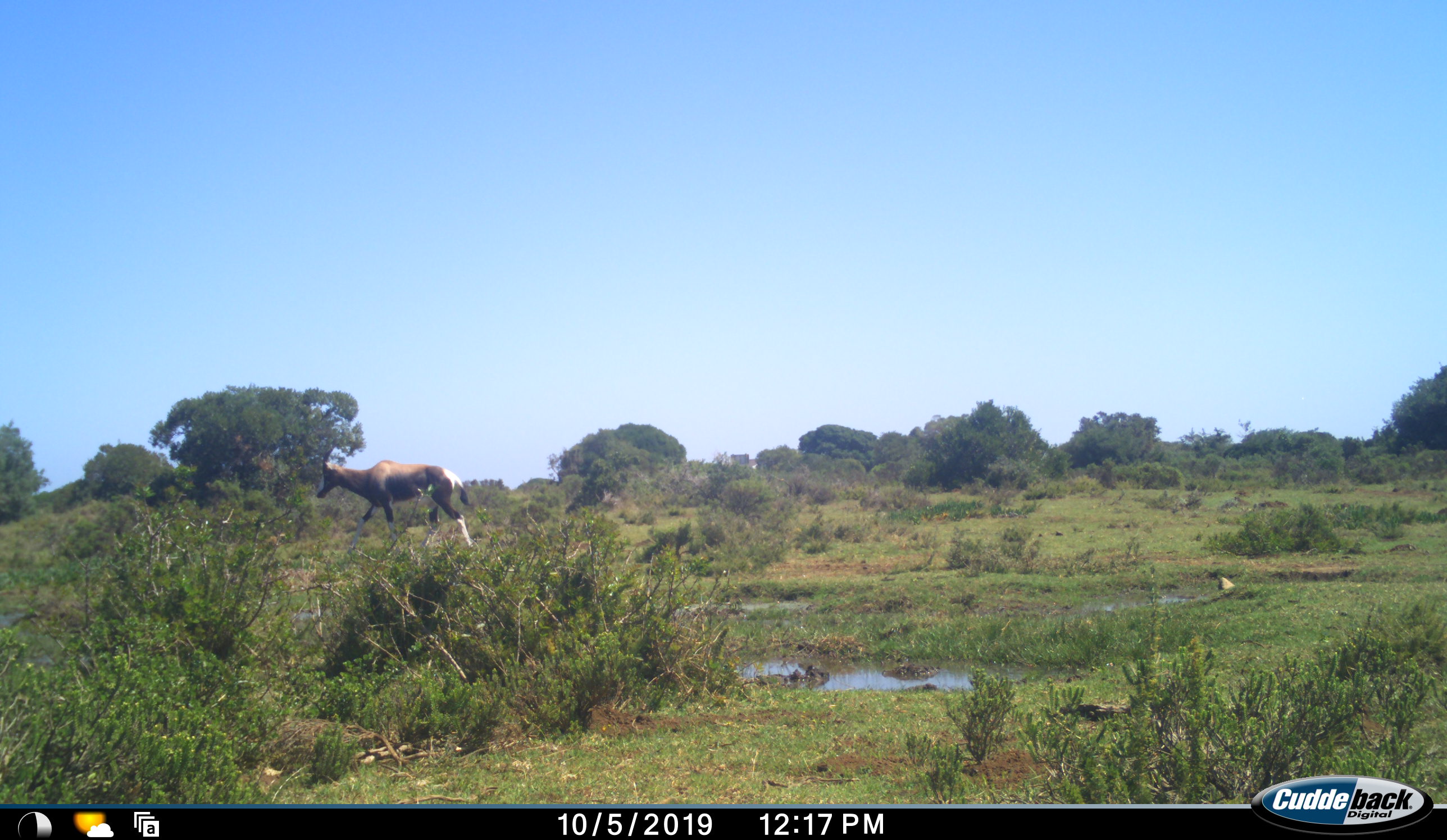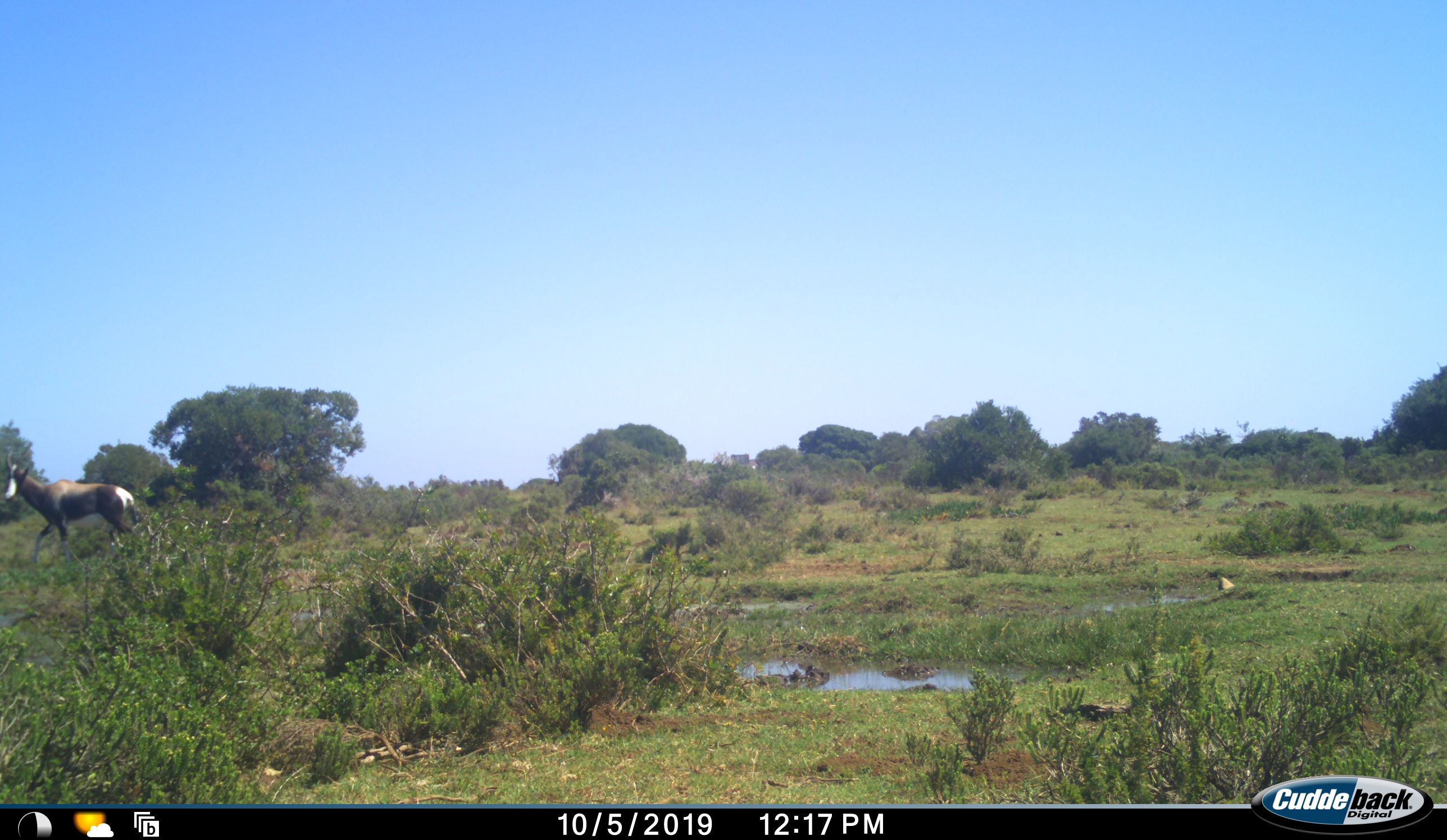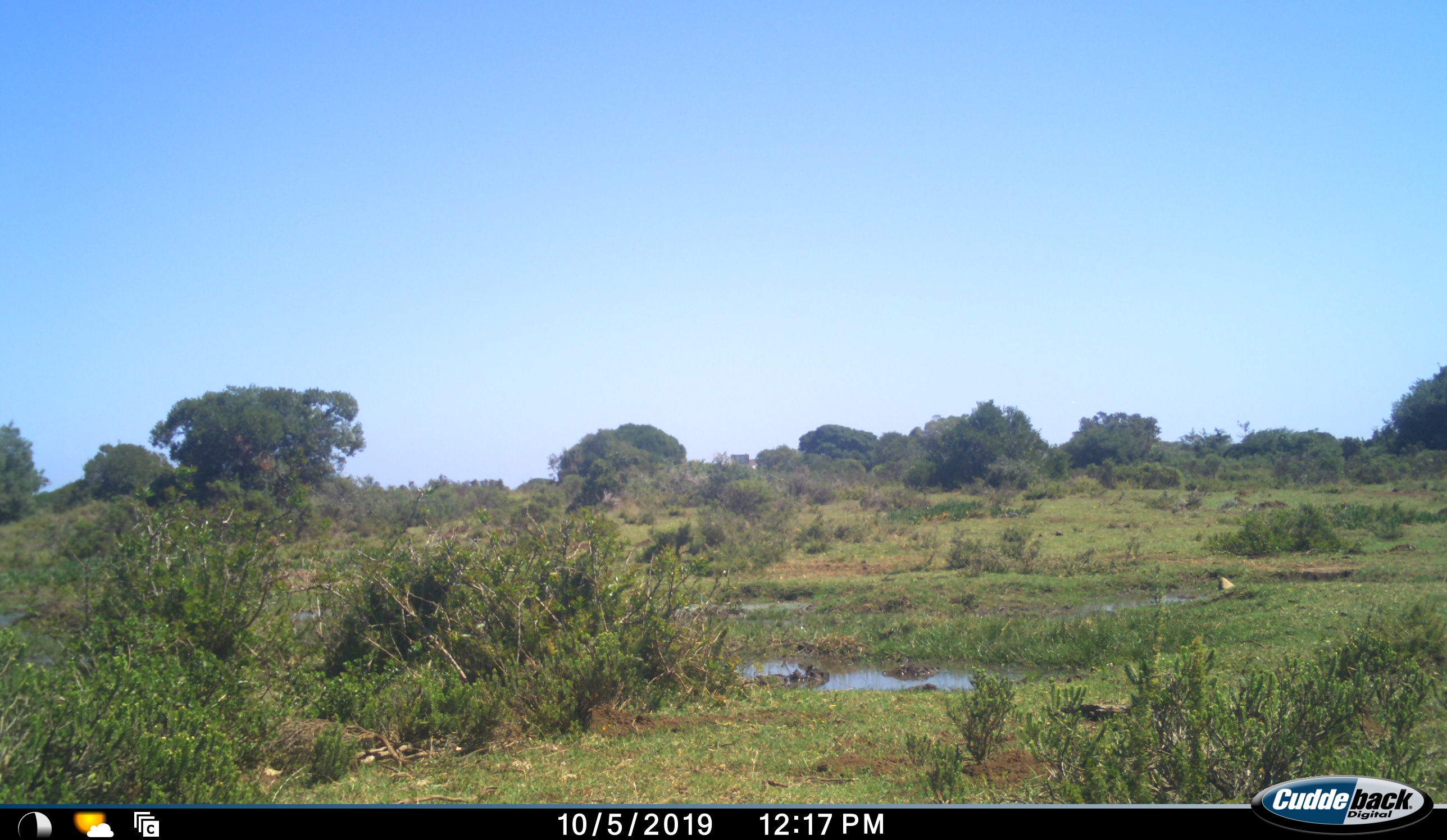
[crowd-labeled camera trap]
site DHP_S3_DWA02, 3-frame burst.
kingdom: Animalia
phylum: Chordata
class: Mammalia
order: Artiodactyla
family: Bovidae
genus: Damaliscus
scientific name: Damaliscus pygargus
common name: bontebok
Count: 1.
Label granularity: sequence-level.